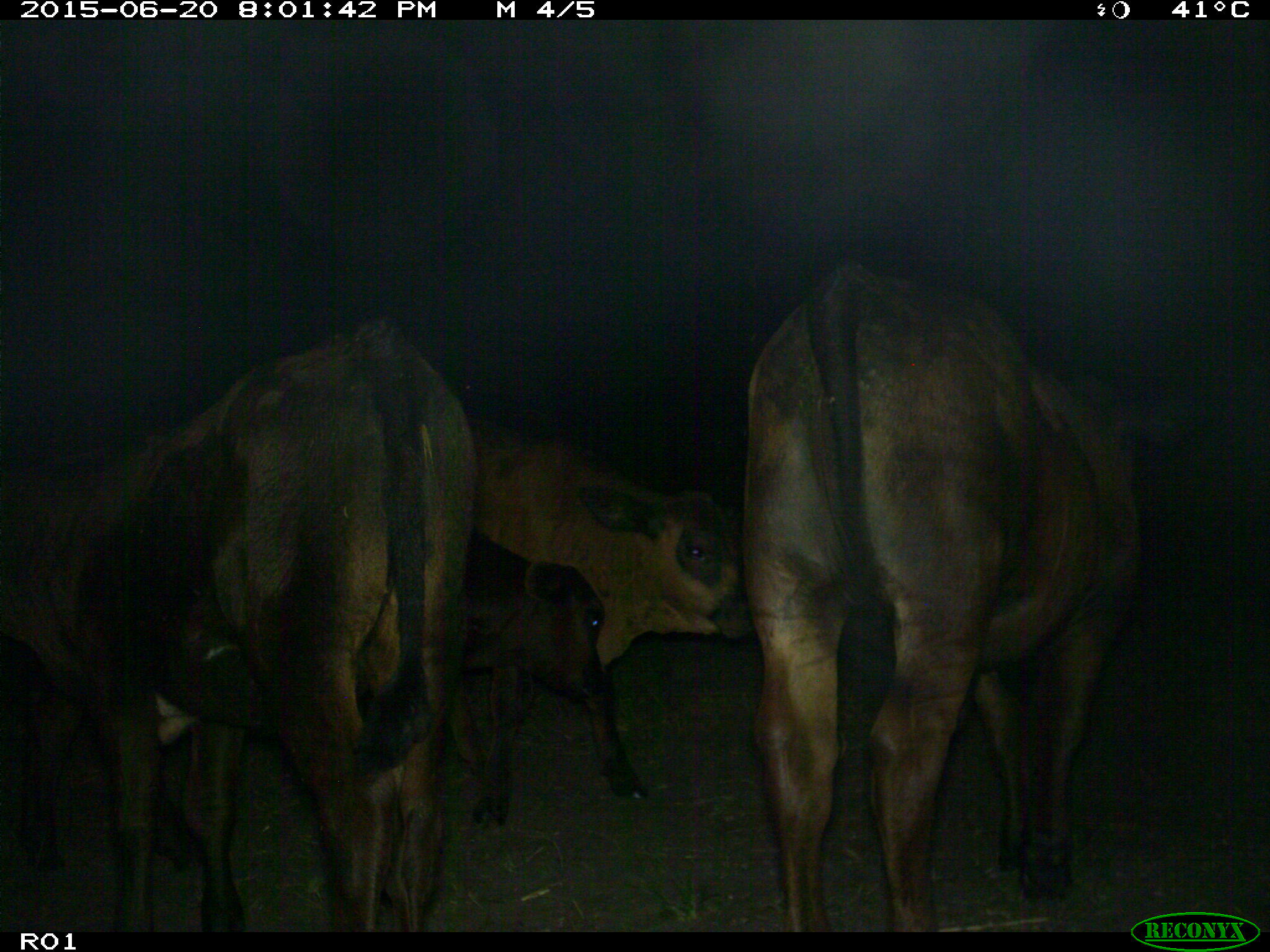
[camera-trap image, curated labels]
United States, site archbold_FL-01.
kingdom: Animalia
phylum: Chordata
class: Mammalia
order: Artiodactyla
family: Bovidae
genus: Bos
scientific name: Bos taurus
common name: domestic cow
Bos taurus (domestic cow).